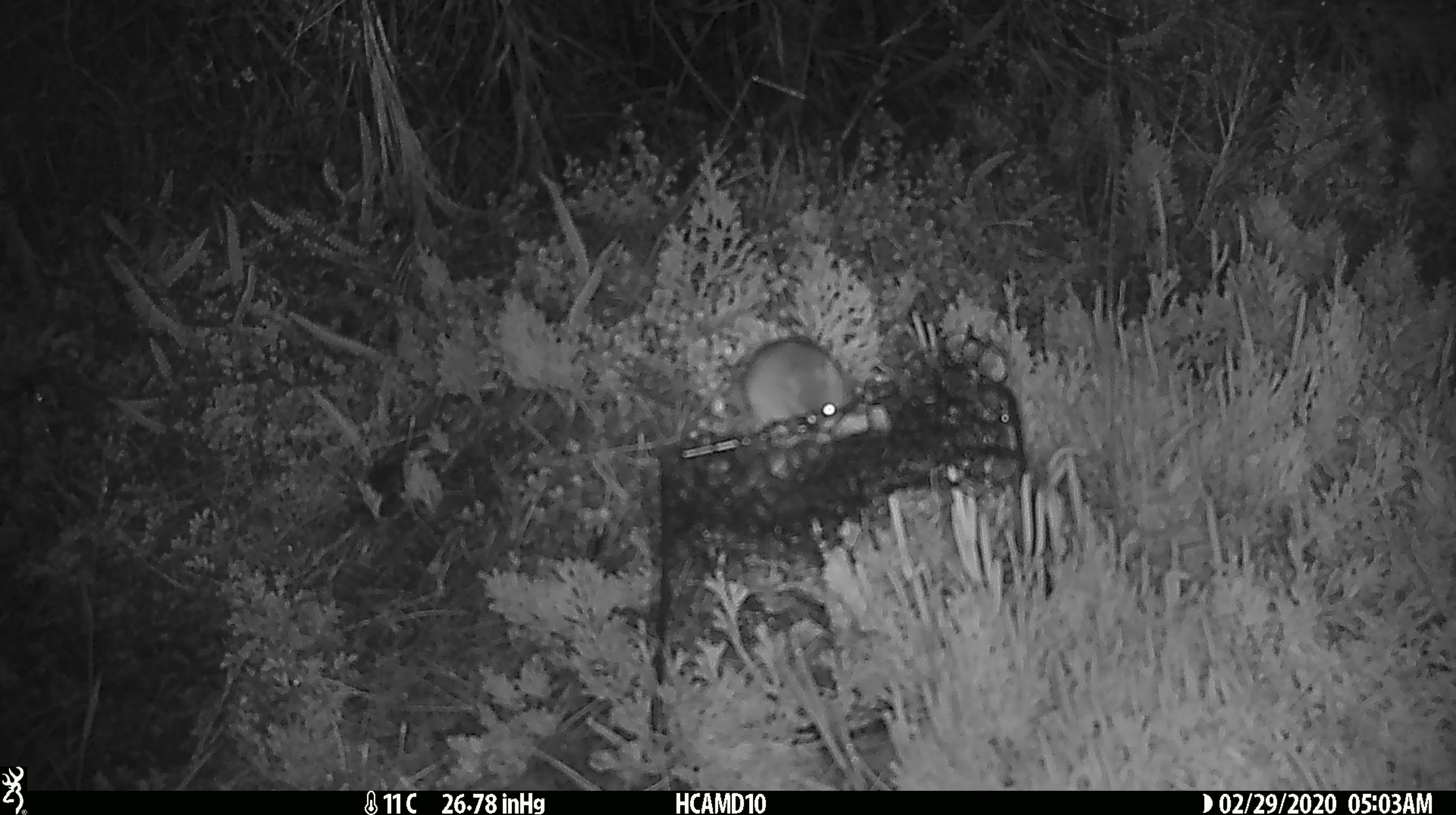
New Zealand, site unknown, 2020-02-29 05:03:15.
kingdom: Animalia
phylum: Chordata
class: Mammalia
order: Rodentia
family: Muridae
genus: Mus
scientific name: Mus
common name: mouse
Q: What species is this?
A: Mouse (Mus).